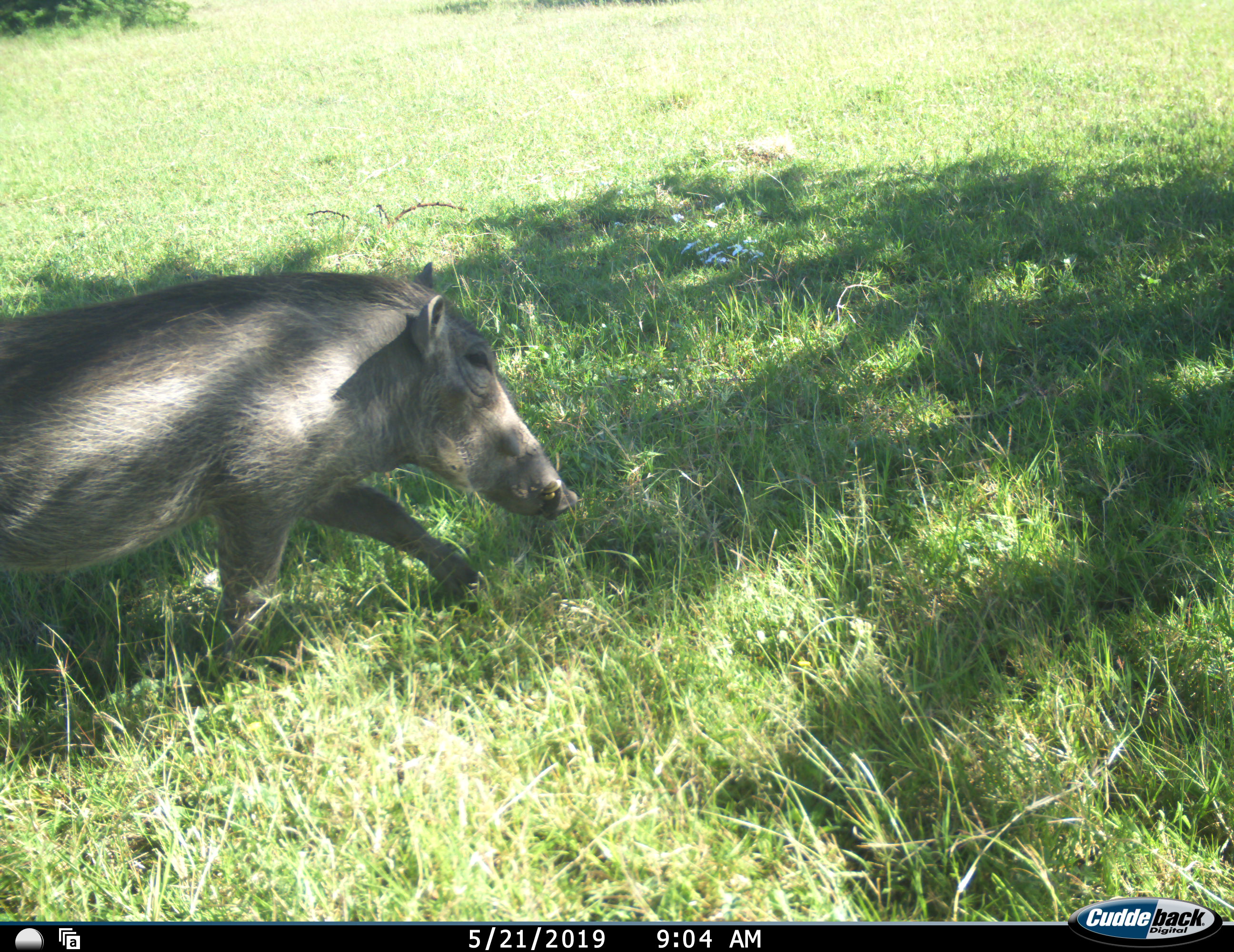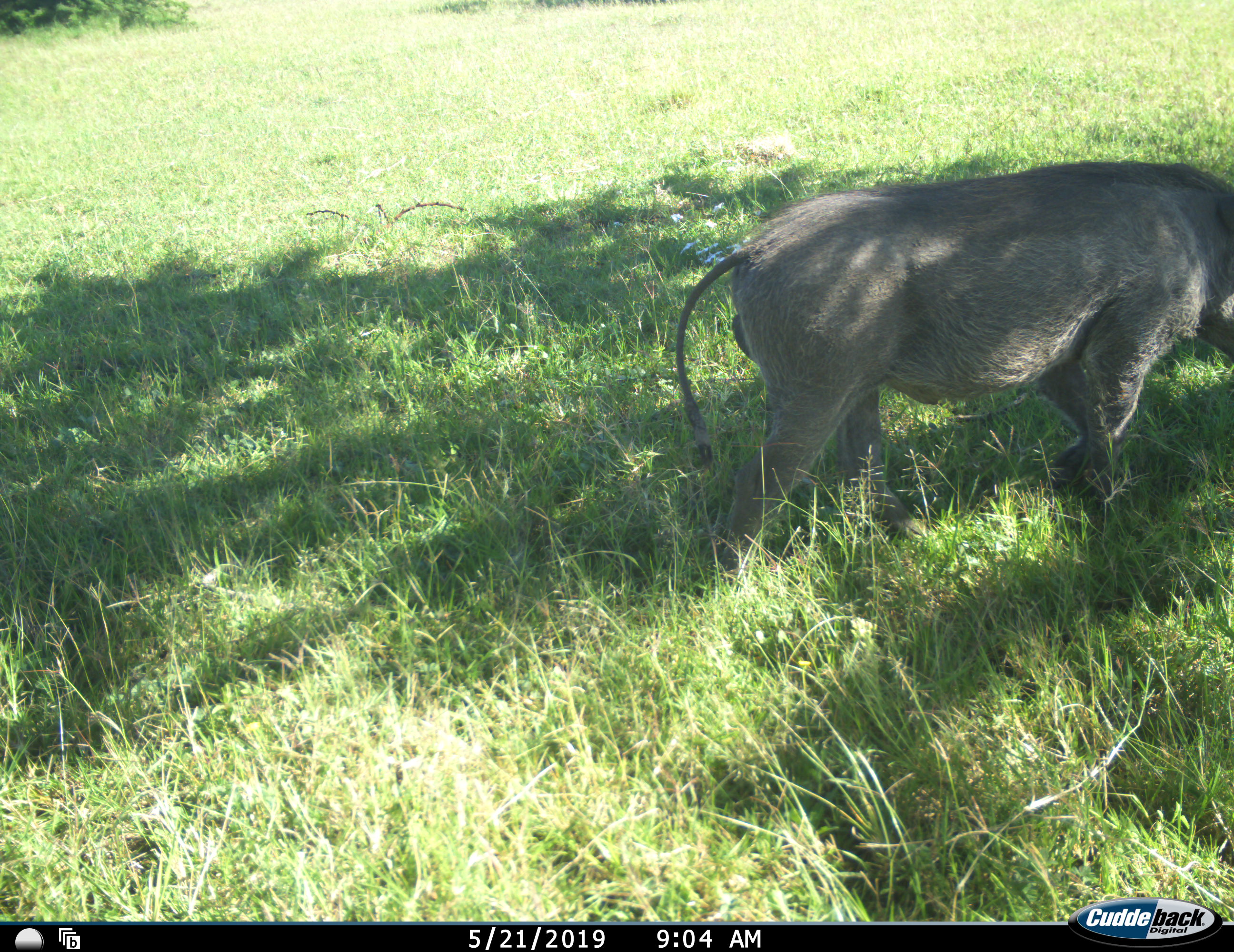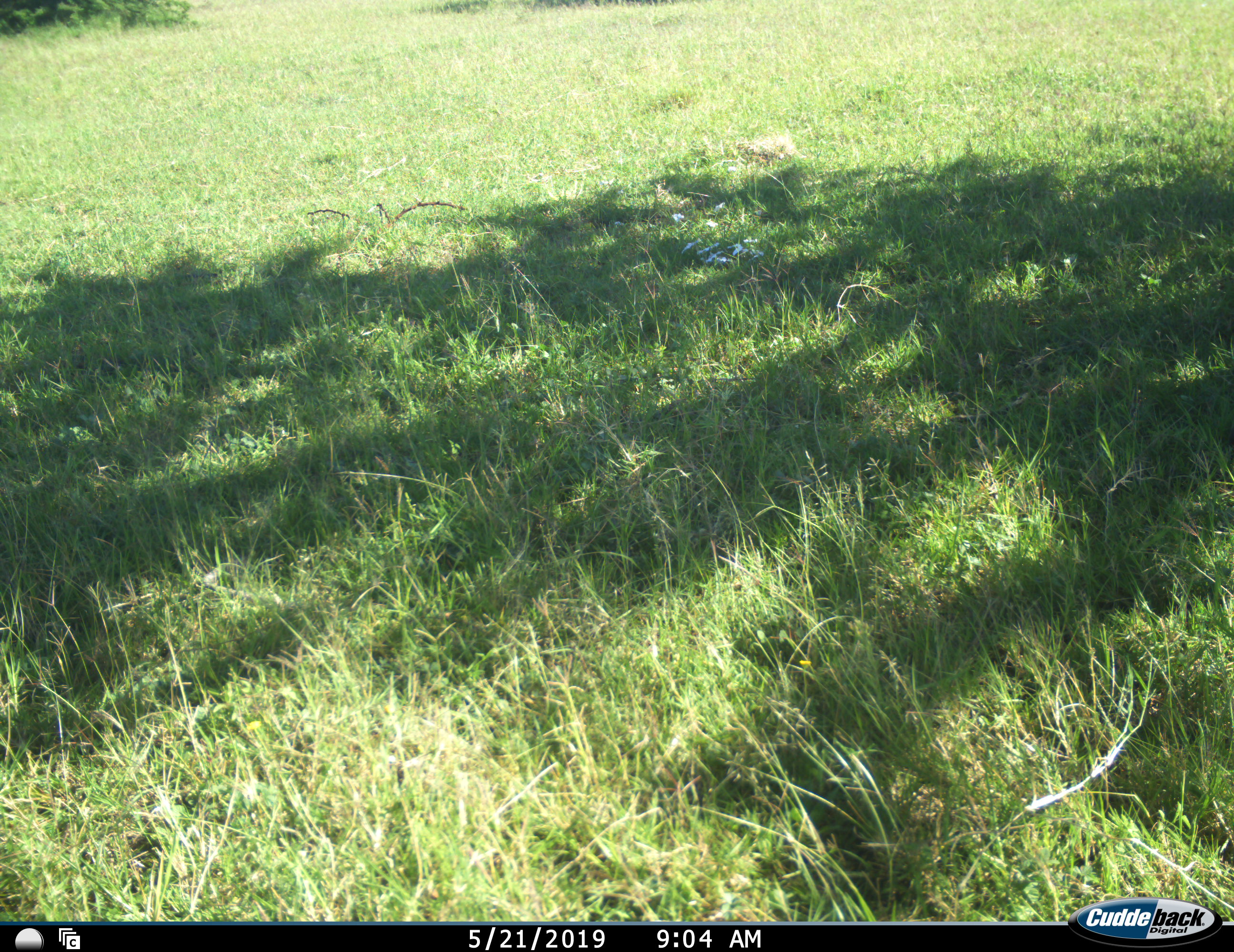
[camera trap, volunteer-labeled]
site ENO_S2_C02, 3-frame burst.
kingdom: Animalia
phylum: Chordata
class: Mammalia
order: Artiodactyla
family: Suidae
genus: Phacochoerus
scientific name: Phacochoerus africanus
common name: warthog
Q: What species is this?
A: Warthog (Phacochoerus africanus).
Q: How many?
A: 1.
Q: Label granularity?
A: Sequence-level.